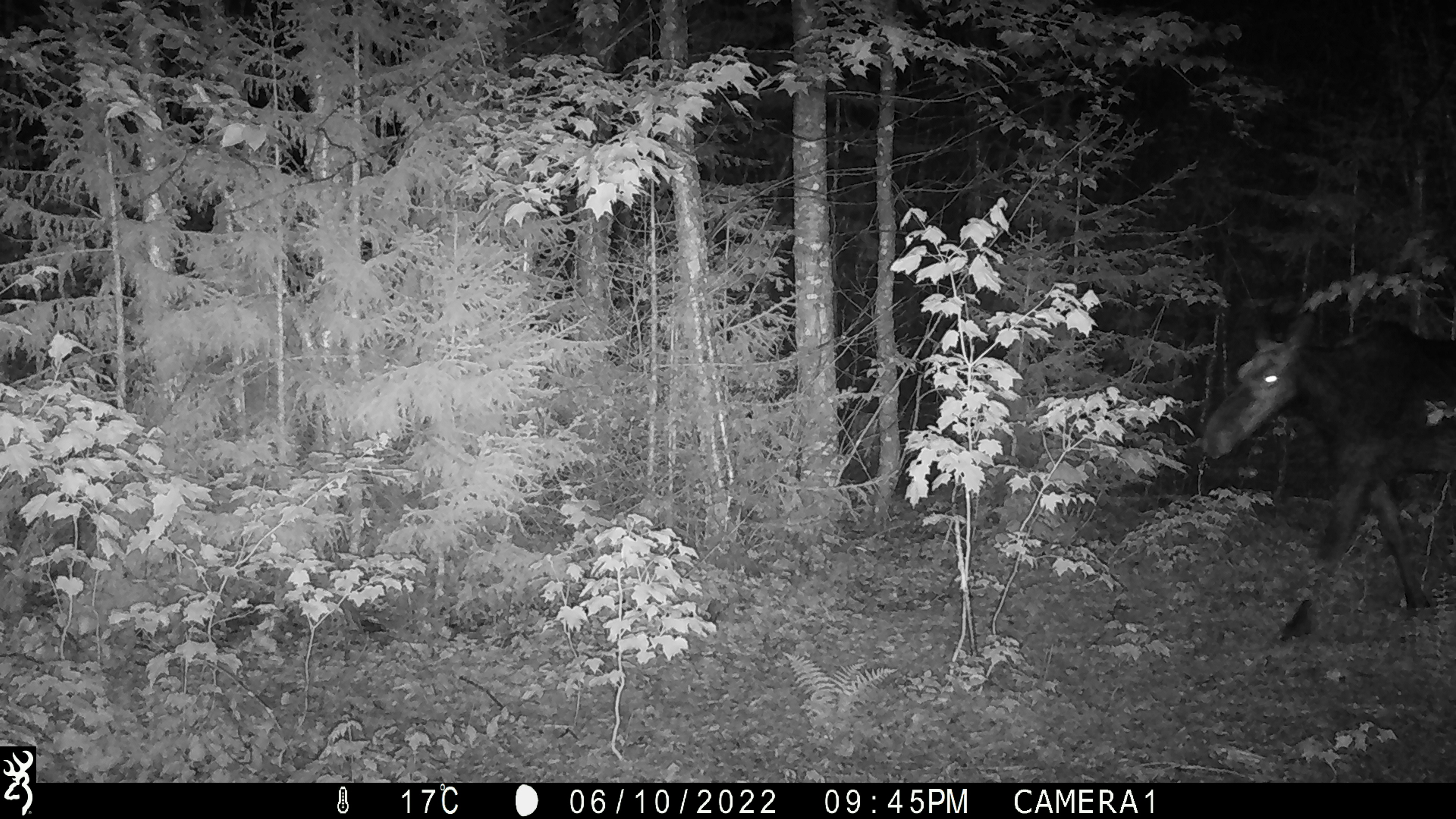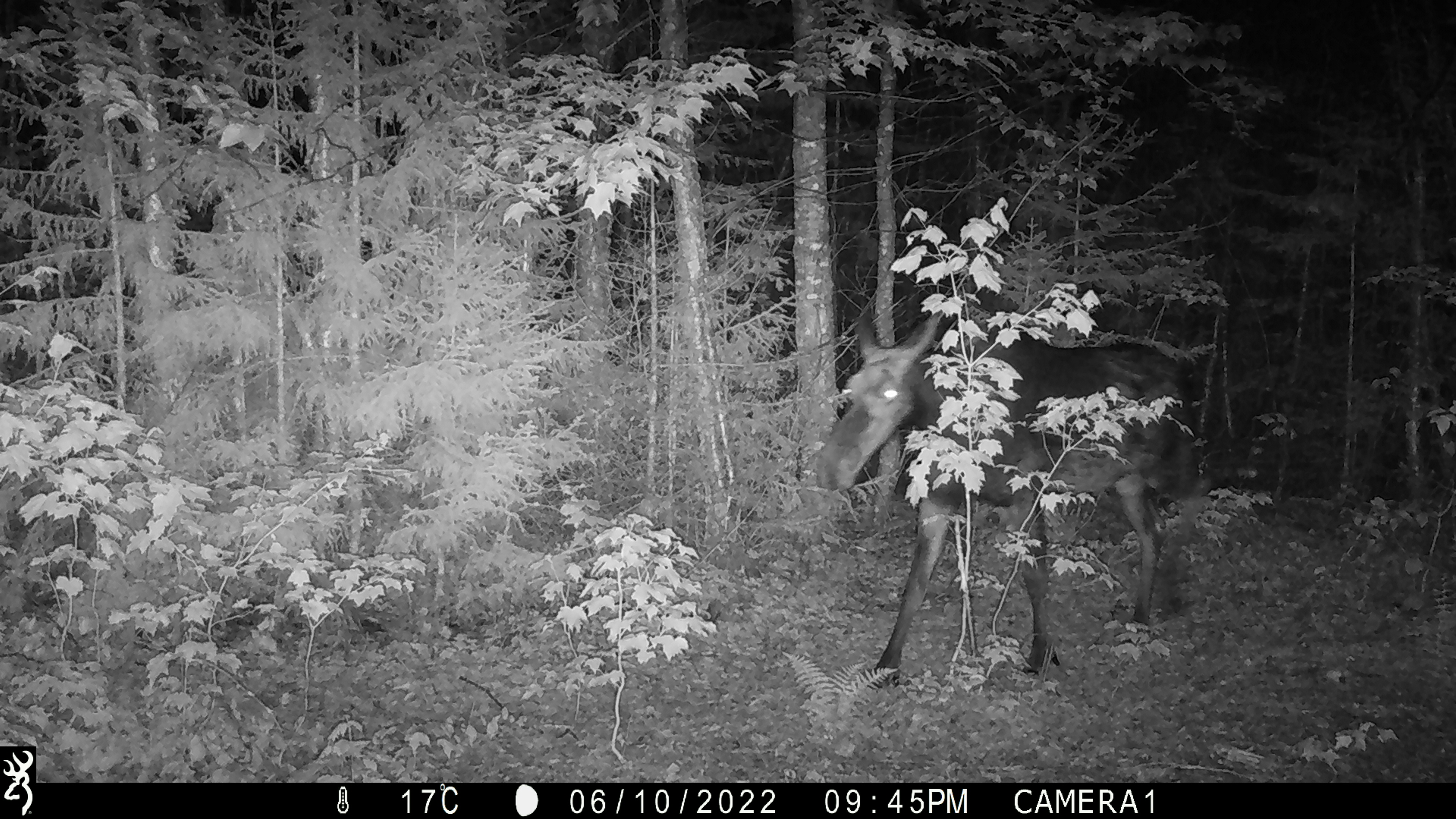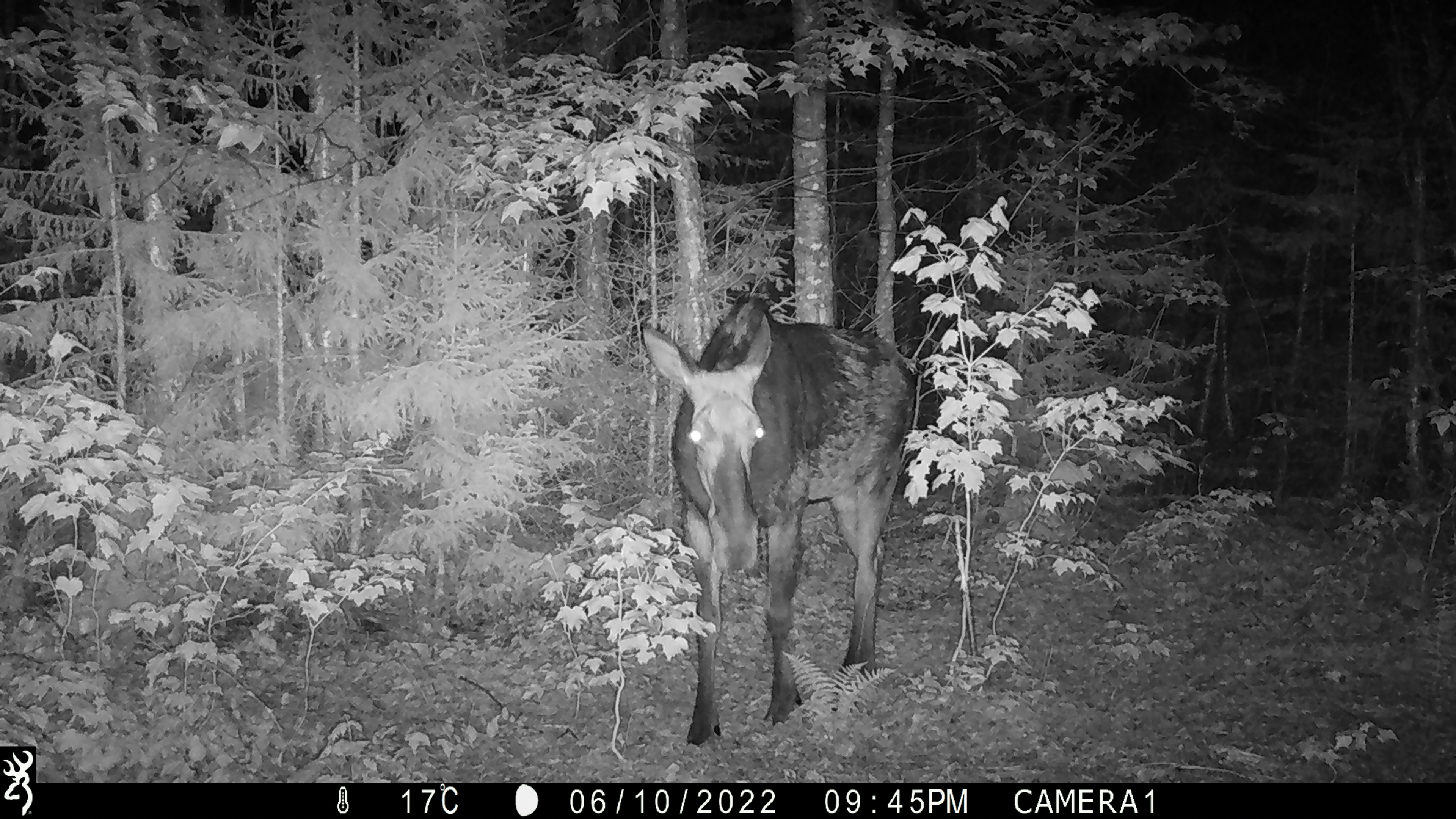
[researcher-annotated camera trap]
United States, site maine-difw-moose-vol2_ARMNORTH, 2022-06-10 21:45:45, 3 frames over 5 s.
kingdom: Animalia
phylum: Chordata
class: Mammalia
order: Artiodactyla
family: Cervidae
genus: Alces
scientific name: Alces alces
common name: moose